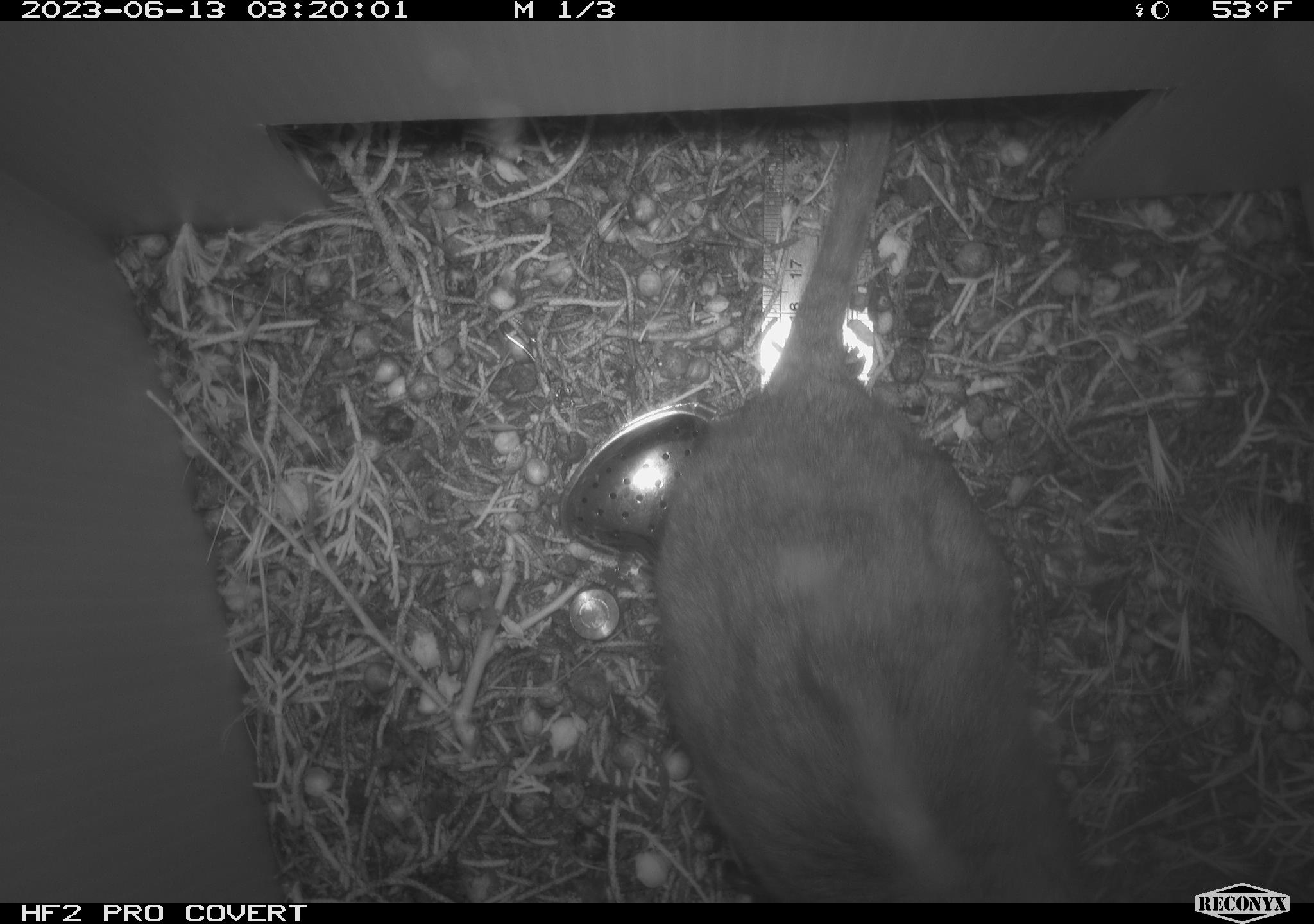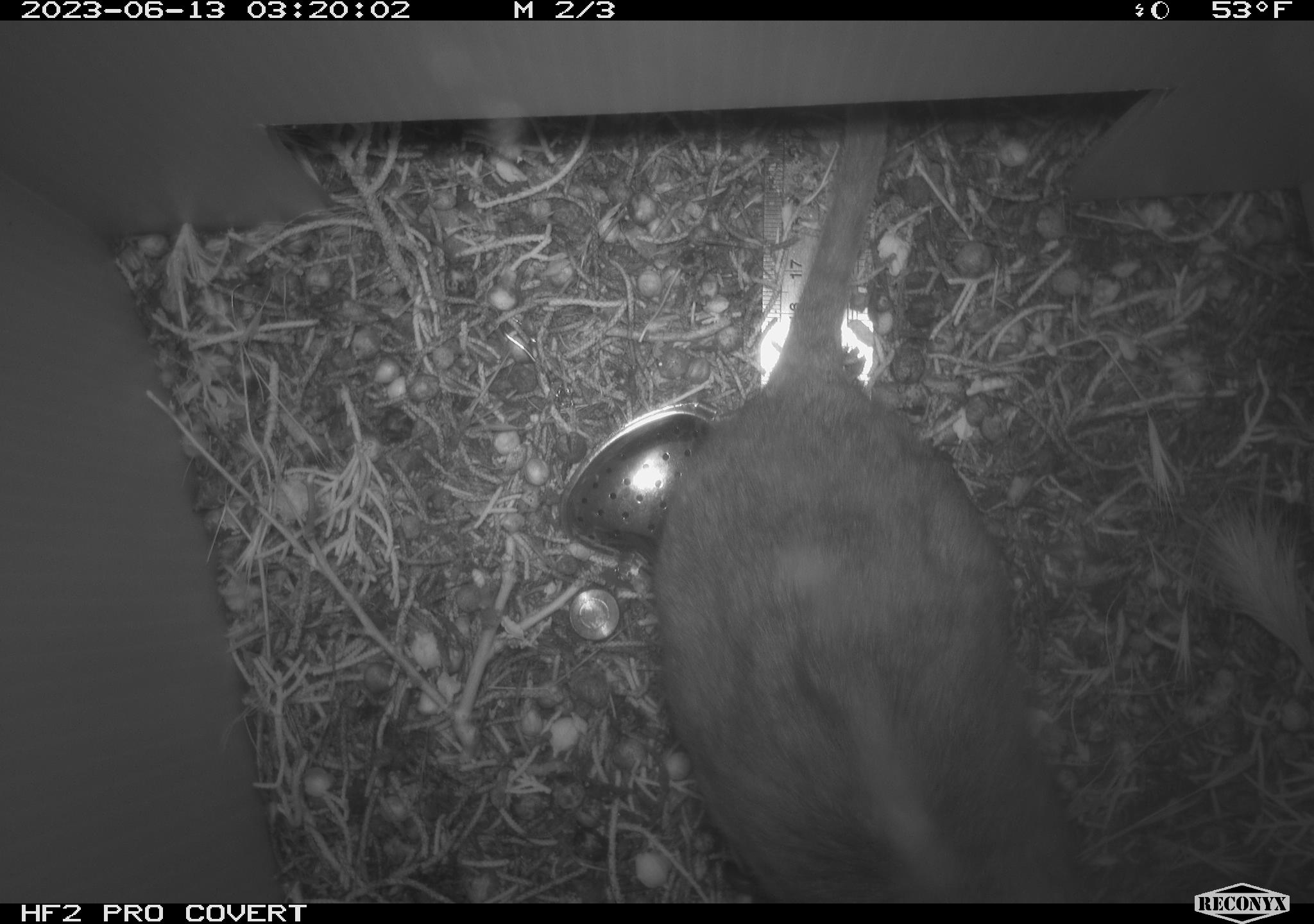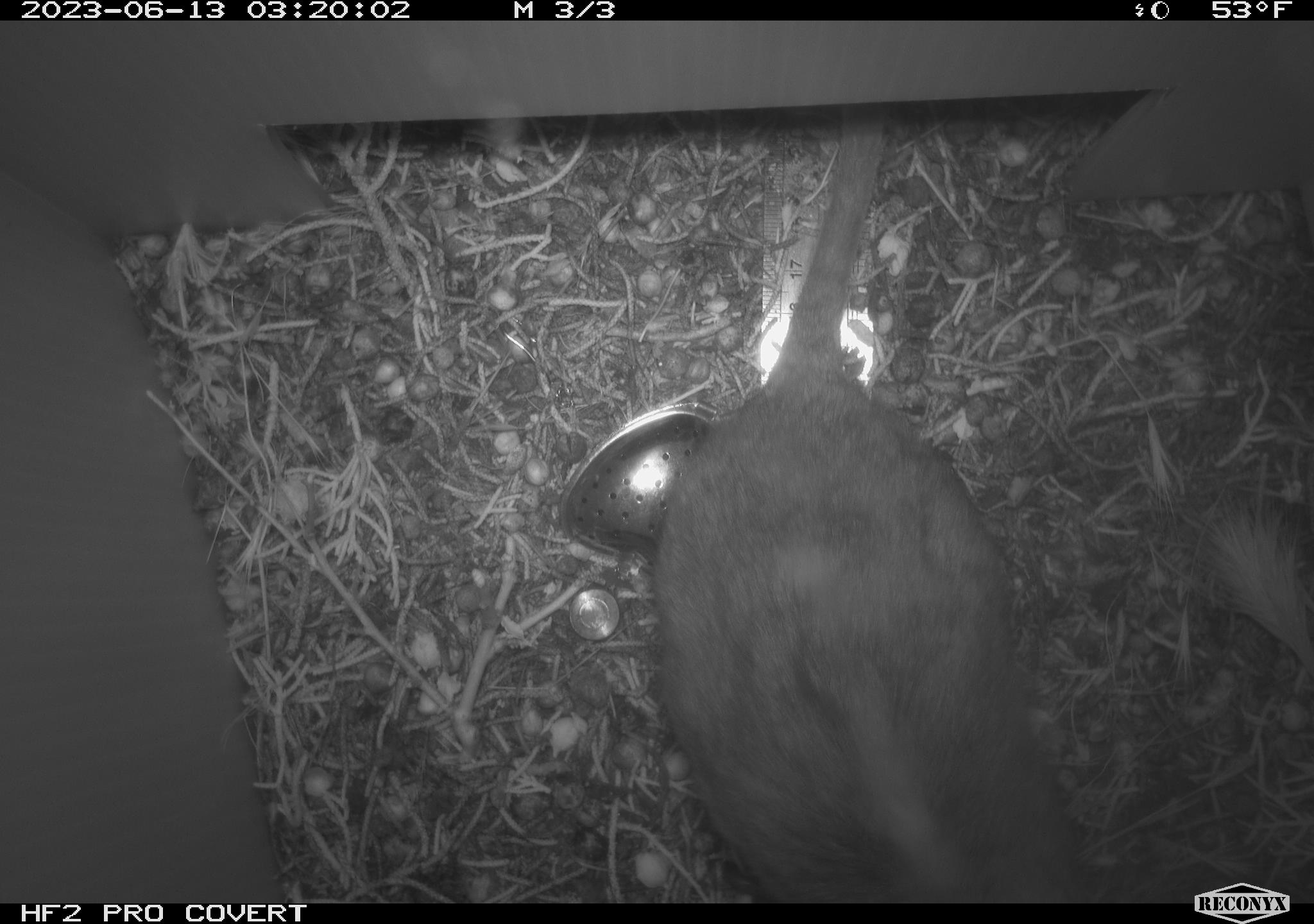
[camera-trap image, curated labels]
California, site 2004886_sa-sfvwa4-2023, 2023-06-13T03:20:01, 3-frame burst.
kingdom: Animalia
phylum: Chordata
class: Mammalia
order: Rodentia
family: Cricetidae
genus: Neotoma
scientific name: Neotoma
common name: pack rat or woodrat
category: neotoma species